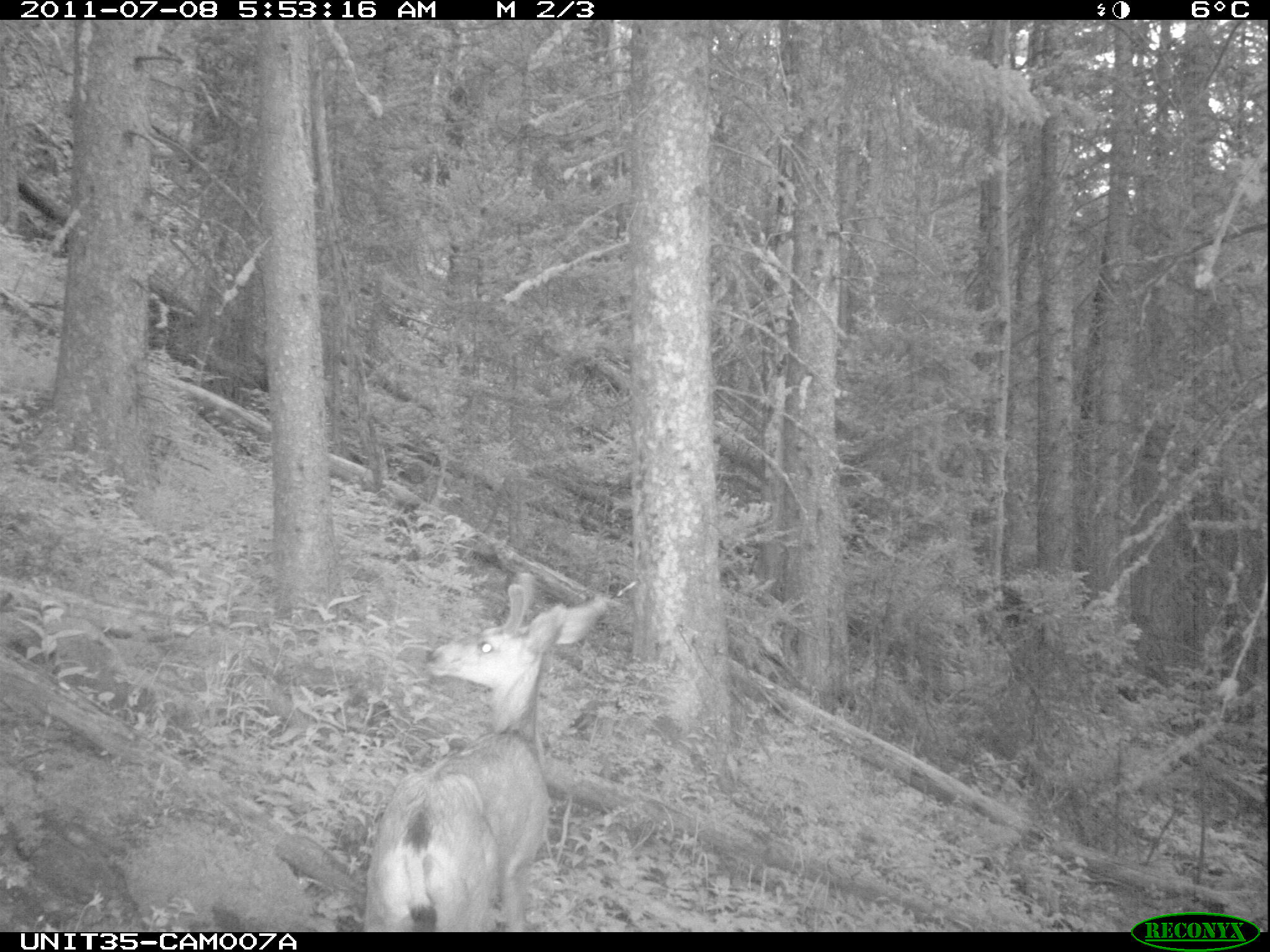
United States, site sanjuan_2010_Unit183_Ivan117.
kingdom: Animalia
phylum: Chordata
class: Mammalia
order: Artiodactyla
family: Cervidae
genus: Odocoileus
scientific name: Odocoileus hemionus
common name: mule deer